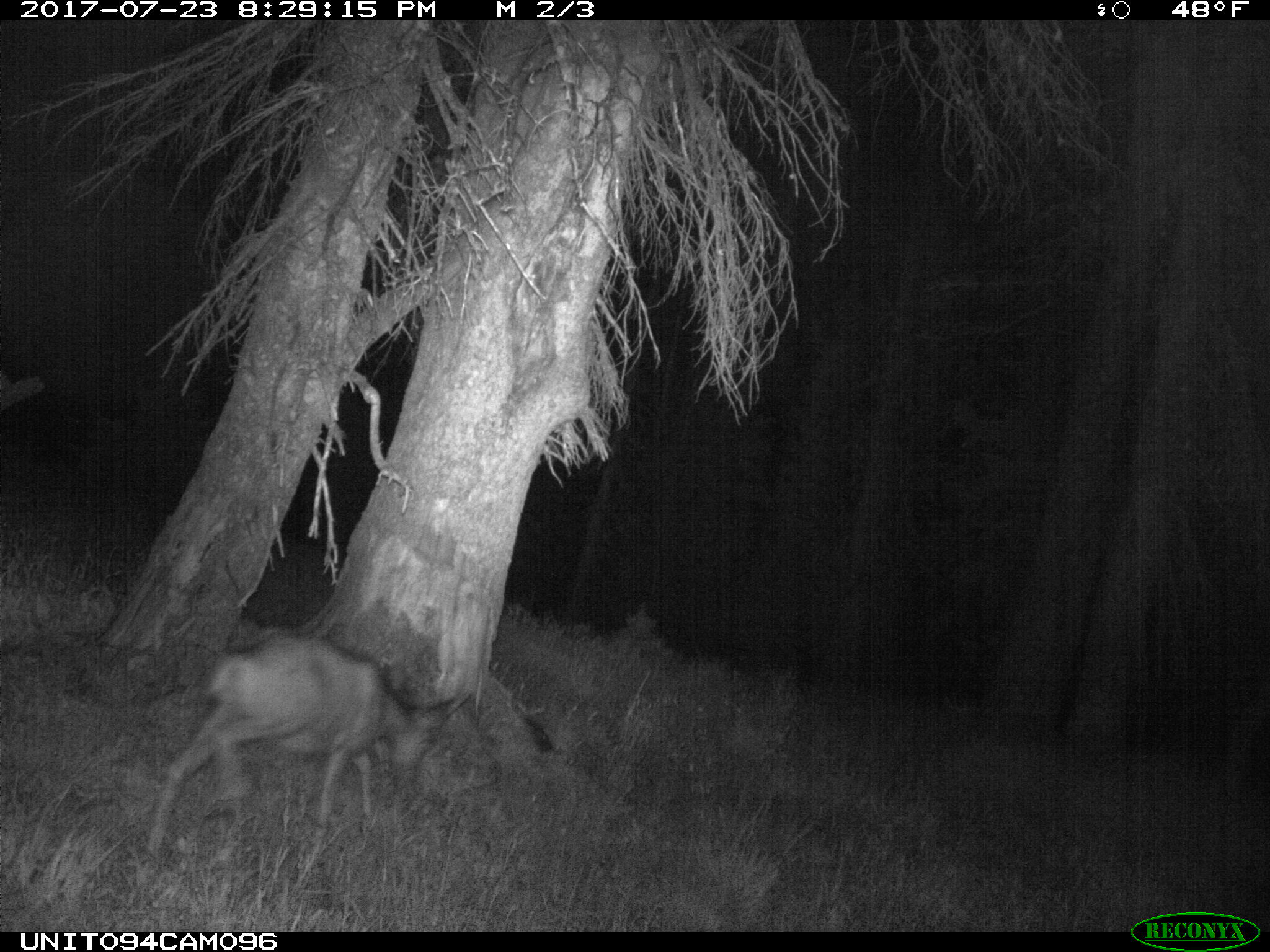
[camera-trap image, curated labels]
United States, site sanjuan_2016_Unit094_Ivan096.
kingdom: Animalia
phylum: Chordata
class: Mammalia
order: Artiodactyla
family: Cervidae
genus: Odocoileus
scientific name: Odocoileus hemionus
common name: mule deer